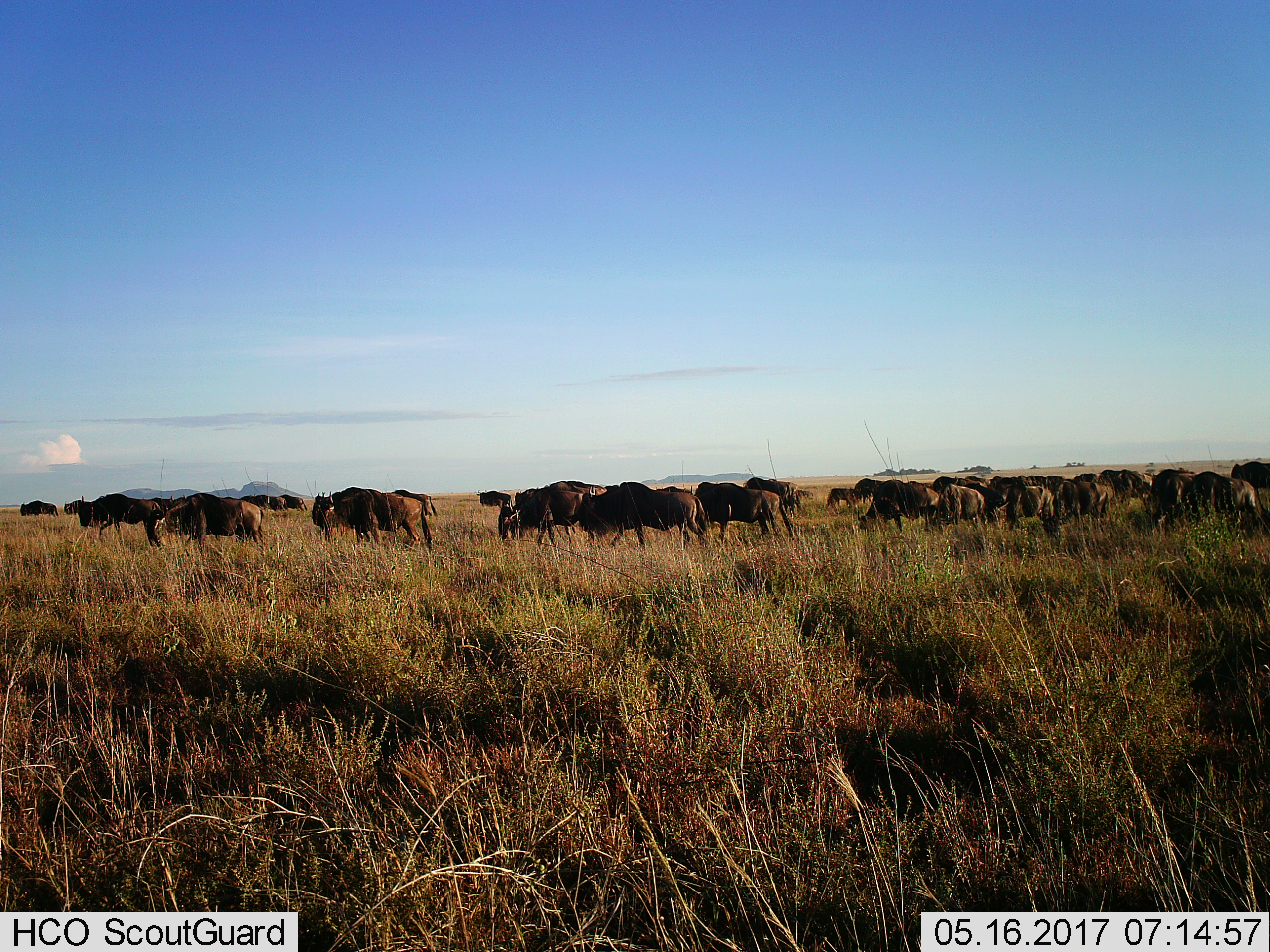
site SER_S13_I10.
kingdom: Animalia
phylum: Chordata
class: Mammalia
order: Artiodactyla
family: Bovidae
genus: Connochaetes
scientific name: Connochaetes taurinus taurinus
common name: blue wildebeest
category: wildebeestblue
Wildebeestblue (blue wildebeest) (Connochaetes taurinus taurinus), count 11-50. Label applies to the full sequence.